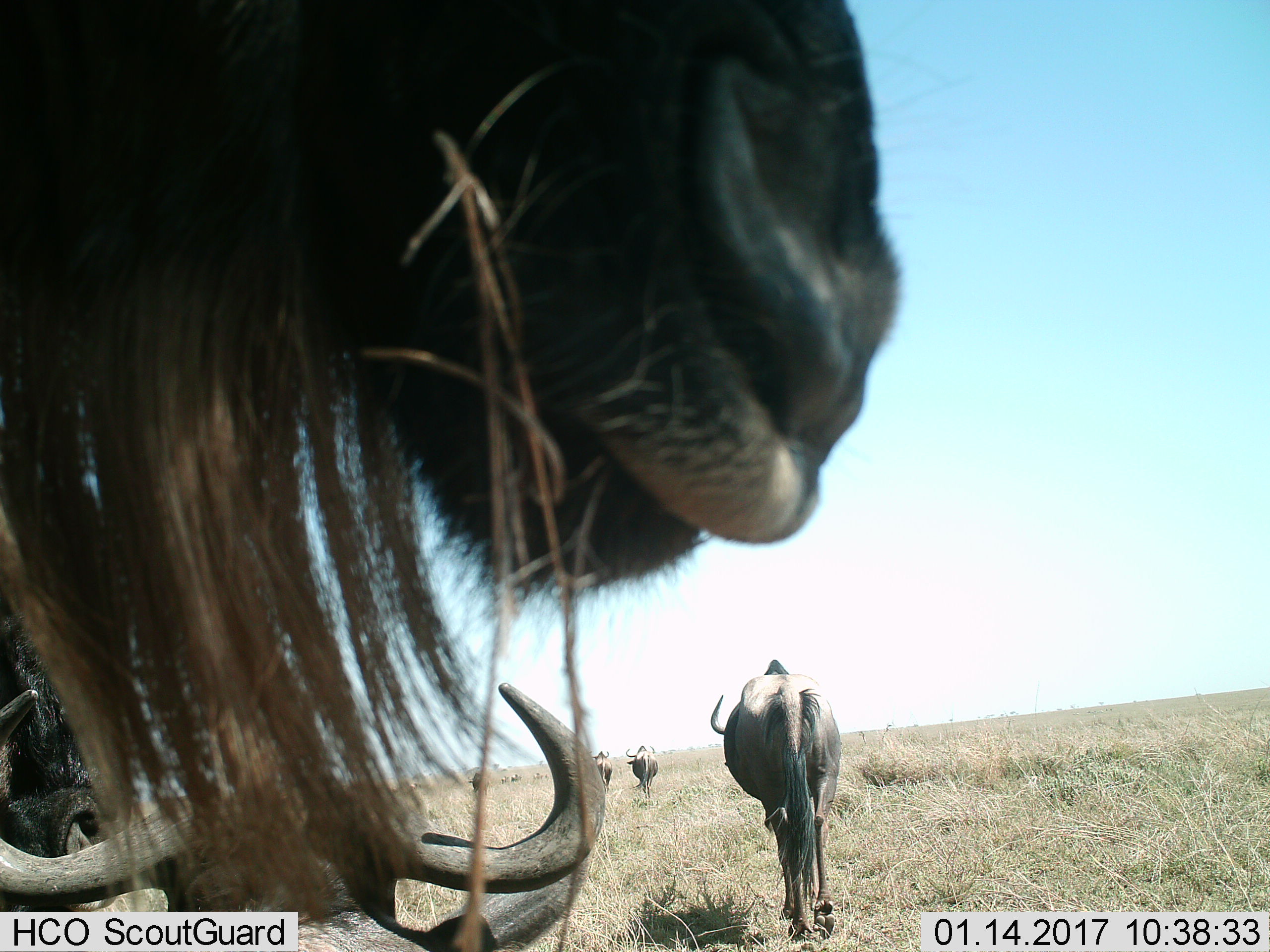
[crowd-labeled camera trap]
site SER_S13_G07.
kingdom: Animalia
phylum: Chordata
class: Mammalia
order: Artiodactyla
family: Bovidae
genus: Connochaetes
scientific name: Connochaetes taurinus taurinus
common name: blue wildebeest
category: wildebeestblue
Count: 6.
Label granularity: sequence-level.